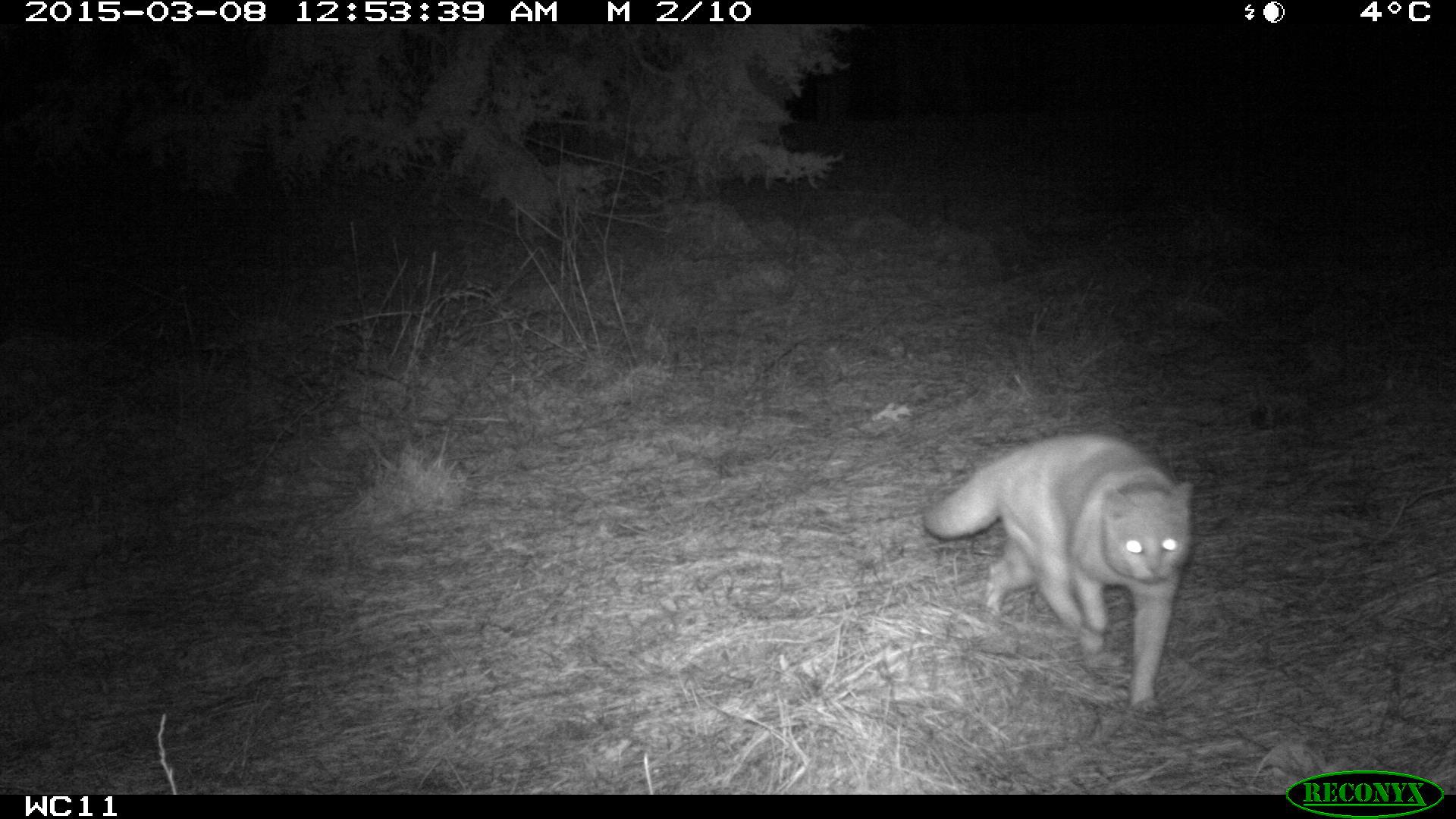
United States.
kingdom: Animalia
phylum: Chordata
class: Mammalia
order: Carnivora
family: Felidae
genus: Felis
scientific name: Felis catus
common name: domestic cat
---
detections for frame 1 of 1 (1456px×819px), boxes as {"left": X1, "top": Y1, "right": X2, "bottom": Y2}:
Domestic Cat: {"left": 917, "top": 408, "right": 1197, "bottom": 726}